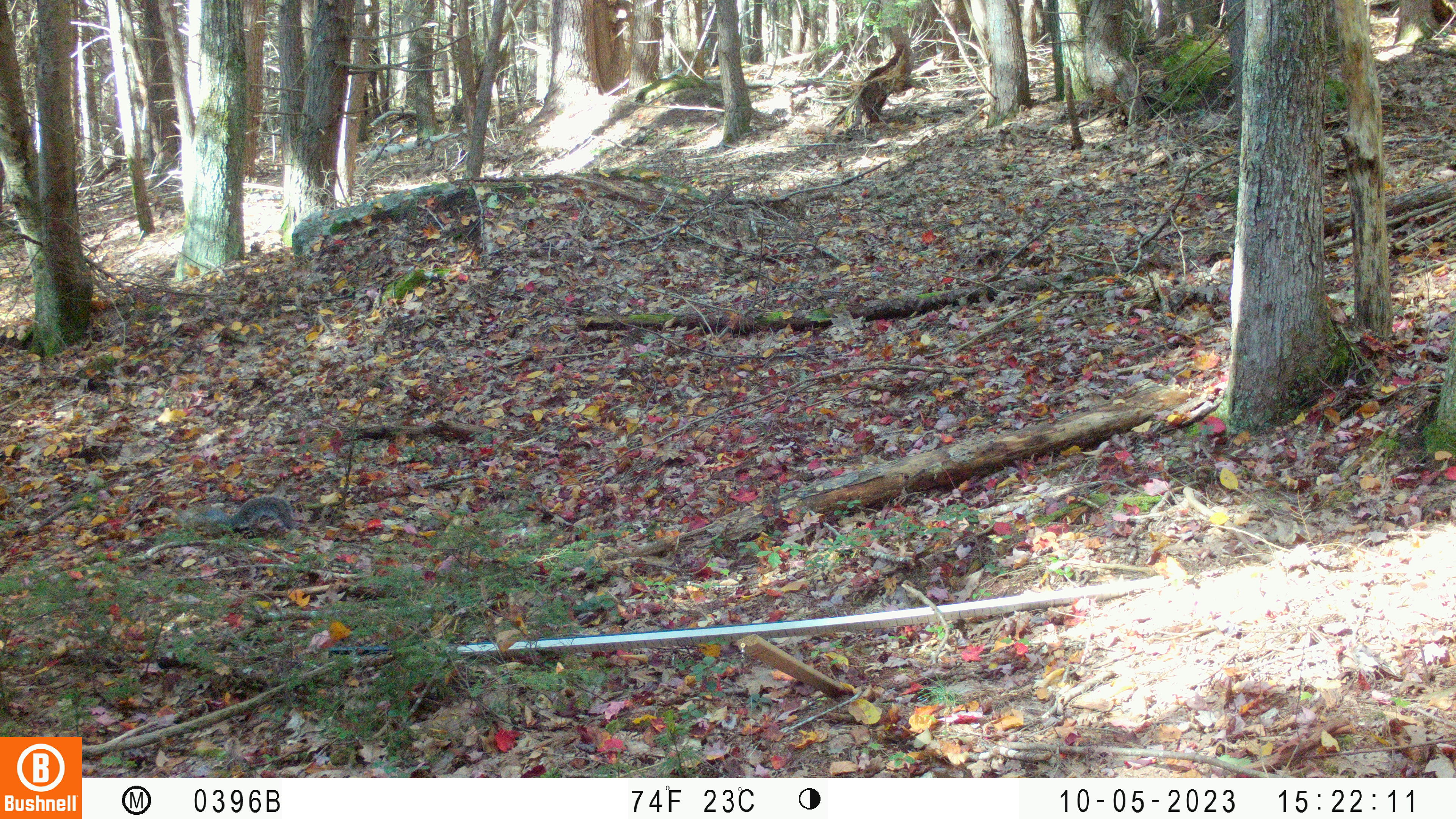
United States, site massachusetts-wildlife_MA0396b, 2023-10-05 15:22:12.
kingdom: Animalia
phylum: Chordata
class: Mammalia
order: Rodentia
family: Sciuridae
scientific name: Sciuridae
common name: squirrel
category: squirrel sp.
Squirrel sp. (squirrel) (Sciuridae).